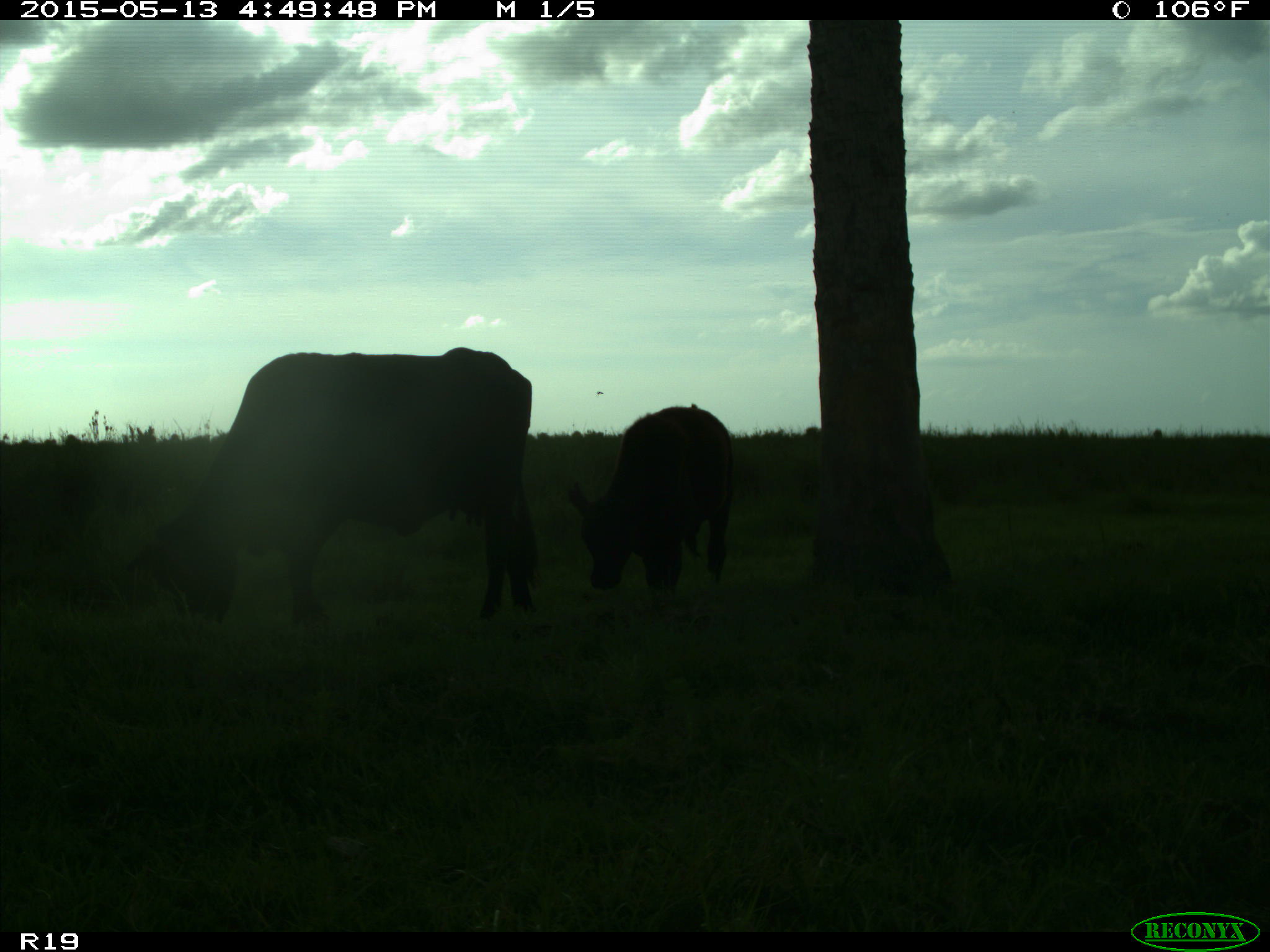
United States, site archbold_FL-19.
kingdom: Animalia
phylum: Chordata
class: Mammalia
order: Artiodactyla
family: Bovidae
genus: Bos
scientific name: Bos taurus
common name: domestic cow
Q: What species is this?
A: Bos taurus (domestic cow).